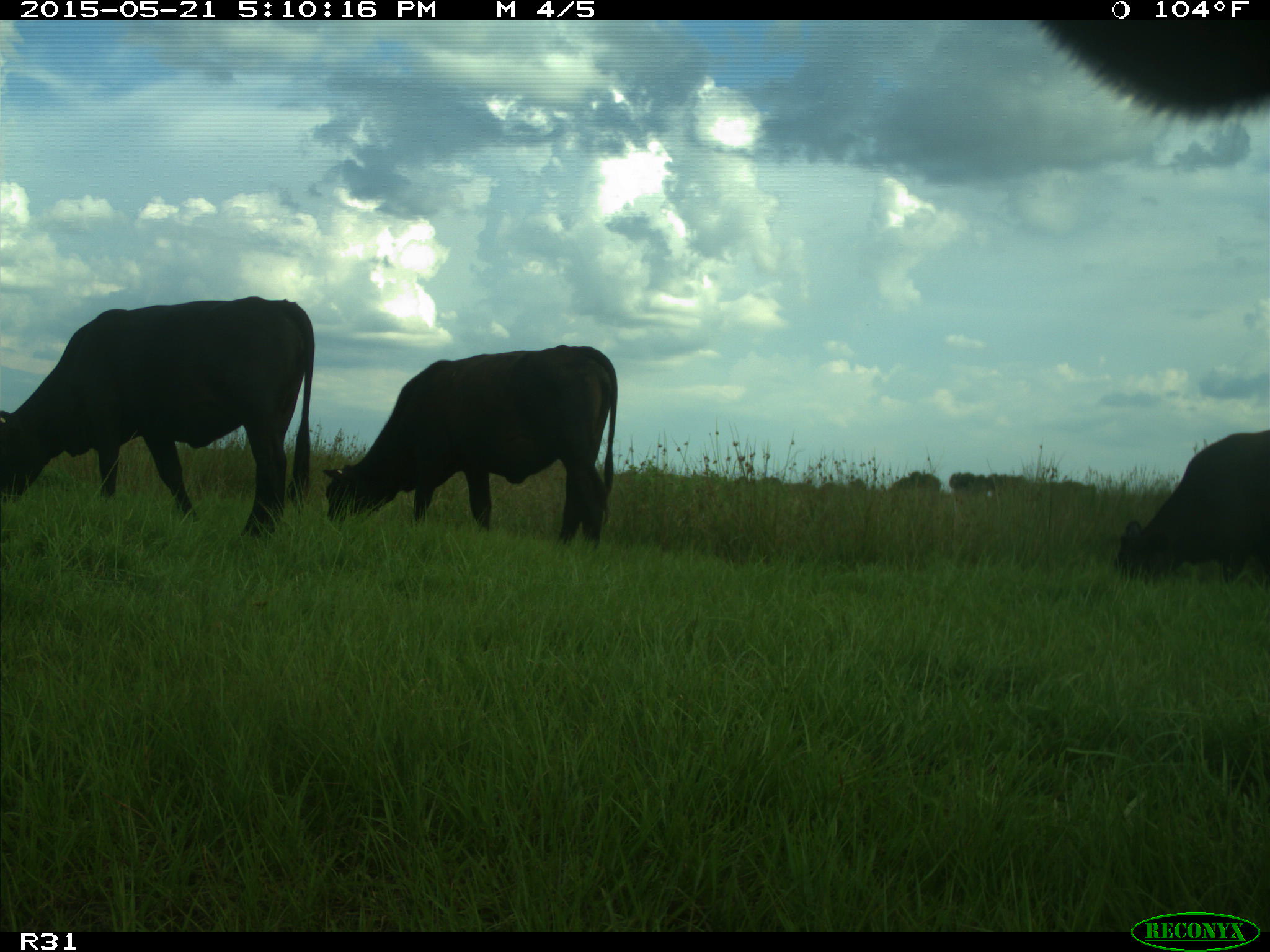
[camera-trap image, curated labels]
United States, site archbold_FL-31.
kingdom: Animalia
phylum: Chordata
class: Mammalia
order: Artiodactyla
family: Bovidae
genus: Bos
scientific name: Bos taurus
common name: domestic cow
Bos taurus (domestic cow).